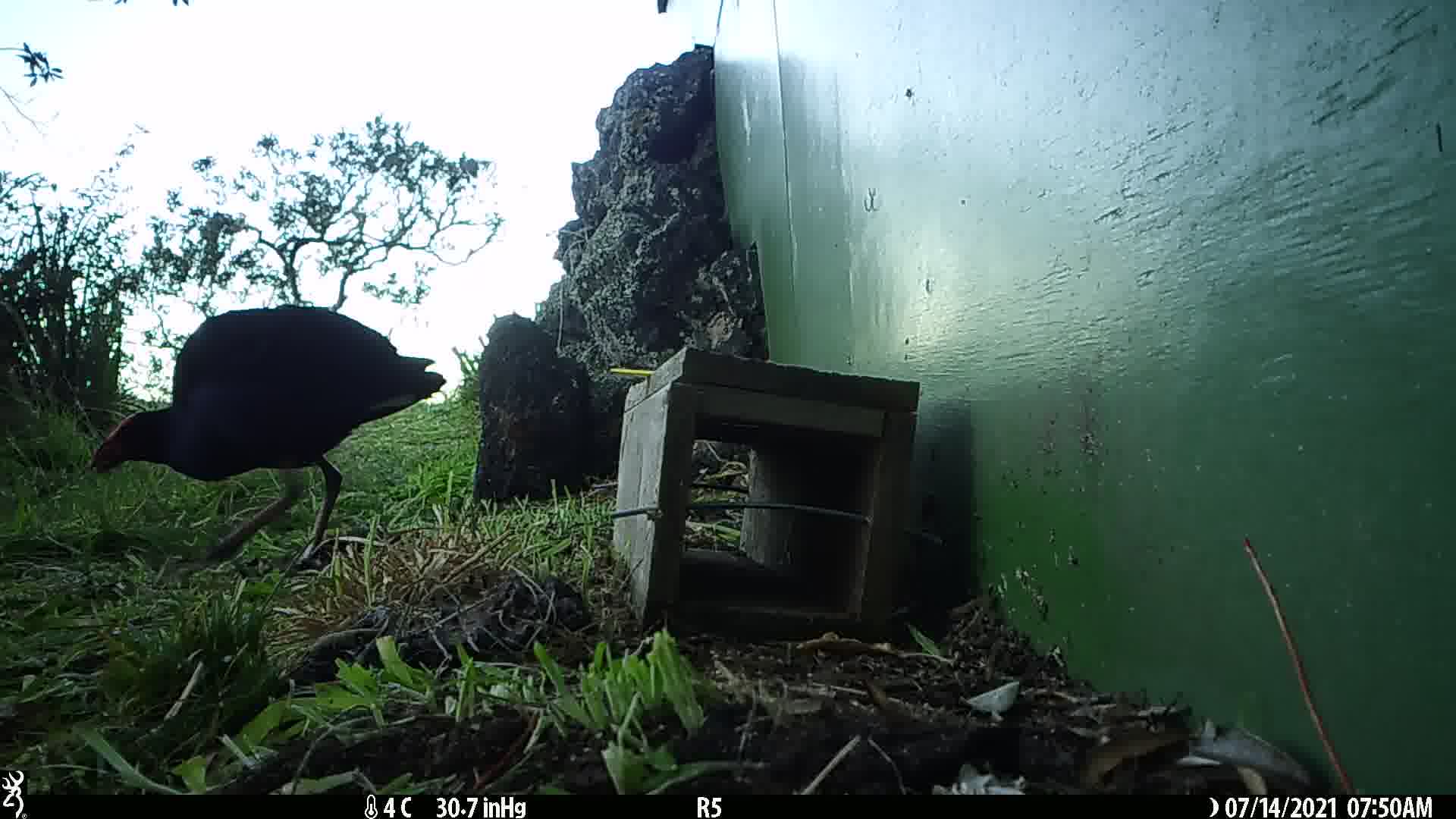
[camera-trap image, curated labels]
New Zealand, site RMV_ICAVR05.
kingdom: Animalia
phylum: Chordata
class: Aves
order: Gruiformes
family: Rallidae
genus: Porphyrio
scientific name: Porphyrio melanotus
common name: australasian swamphen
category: pukeko